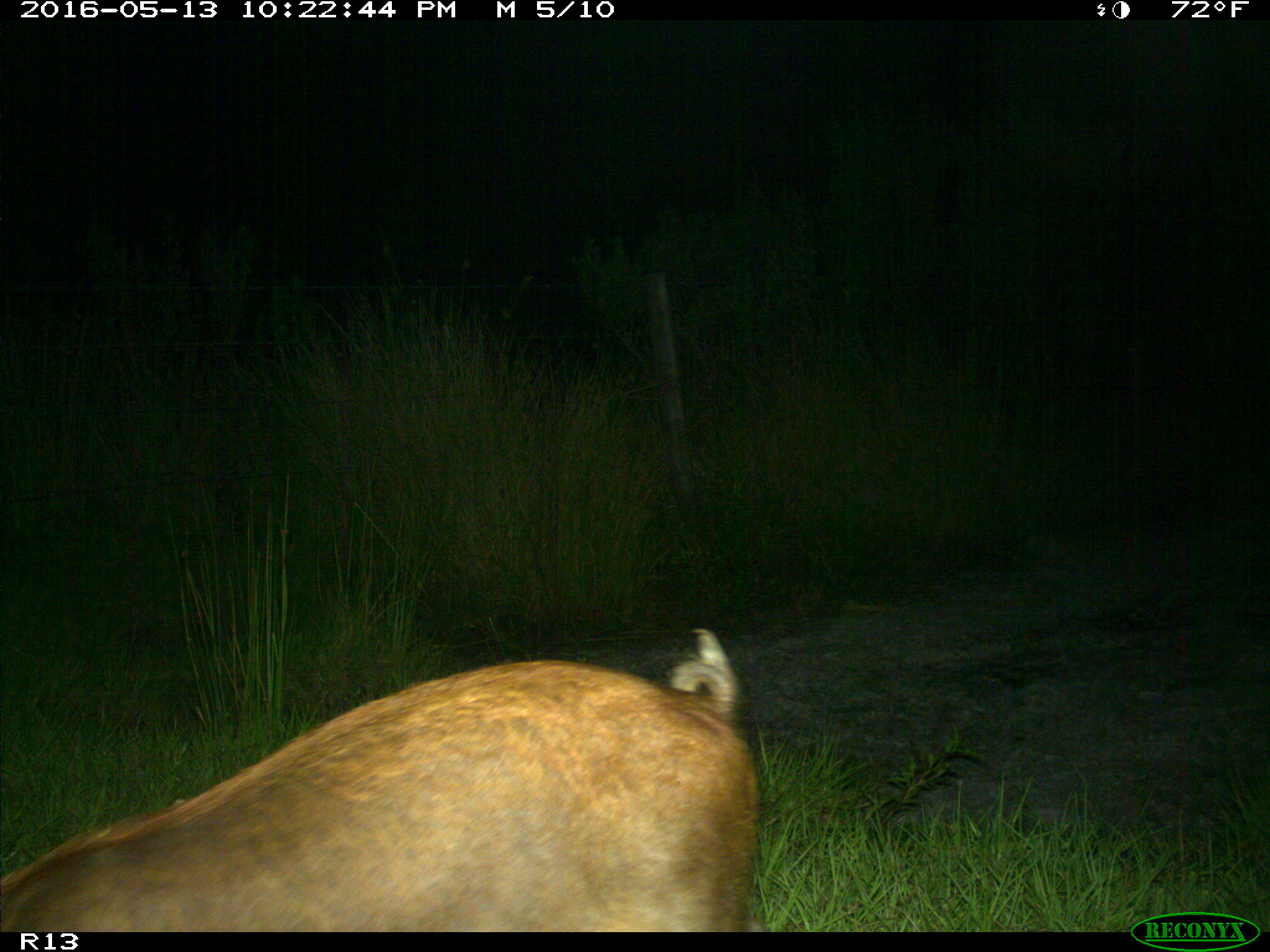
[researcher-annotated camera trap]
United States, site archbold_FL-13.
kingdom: Animalia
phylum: Chordata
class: Mammalia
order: Artiodactyla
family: Suidae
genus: Sus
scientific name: Sus scrofa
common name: wild boar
Sus scrofa (wild boar).